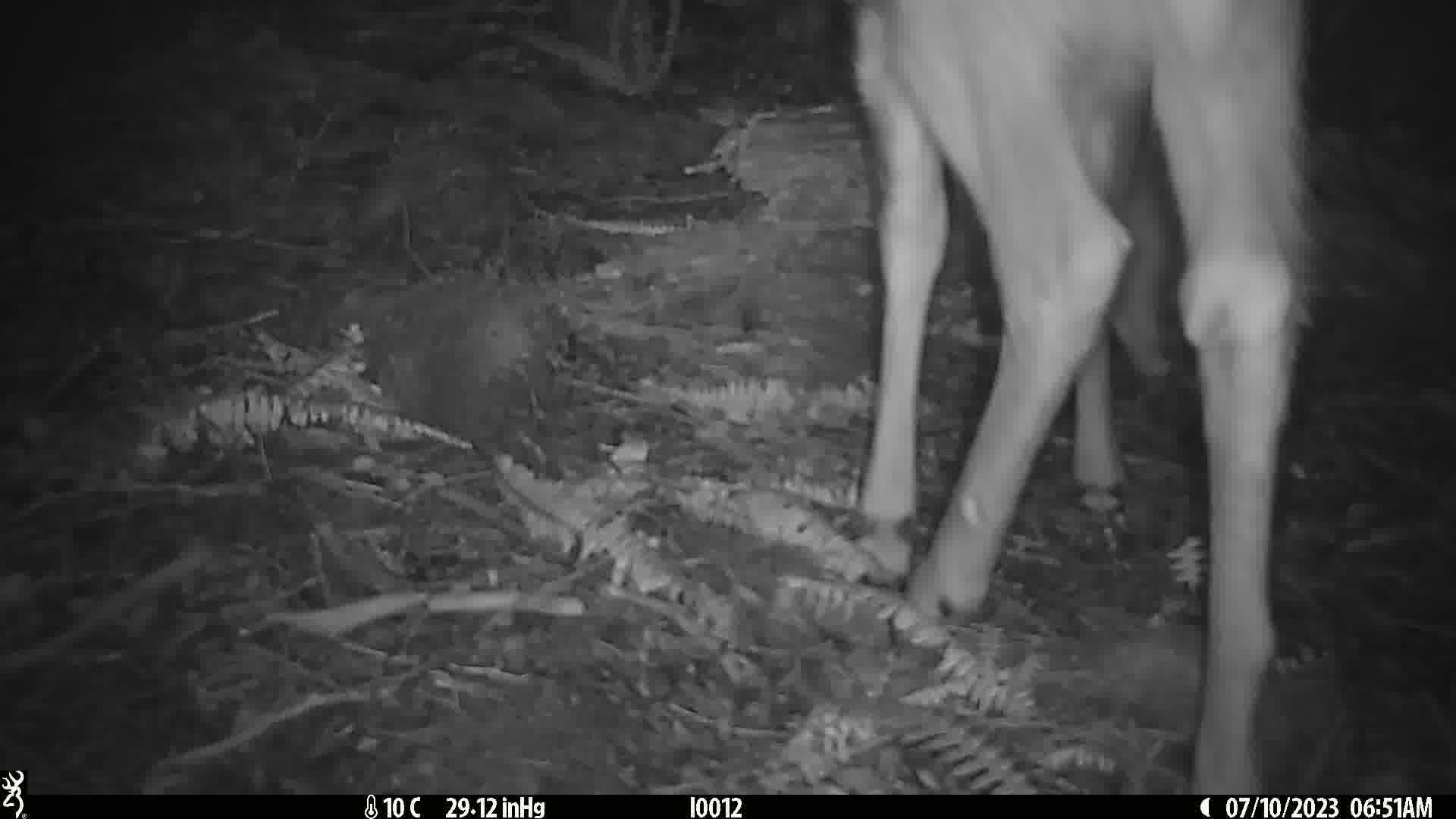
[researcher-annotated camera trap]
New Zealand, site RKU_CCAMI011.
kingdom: Animalia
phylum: Chordata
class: Mammalia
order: Artiodactyla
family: Cervidae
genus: Odocoileus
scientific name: Odocoileus virginianus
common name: white-tailed deer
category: white tailed deer